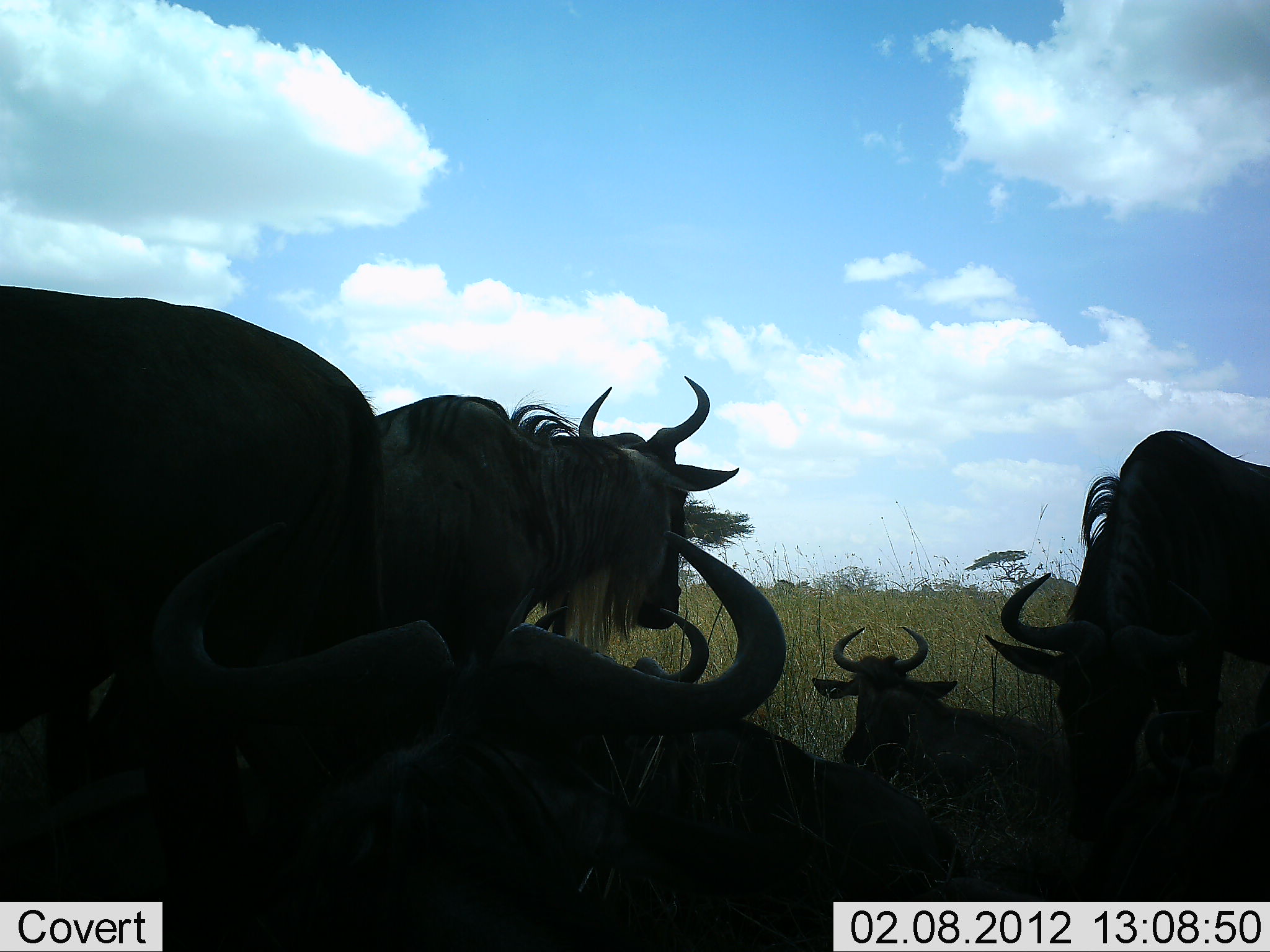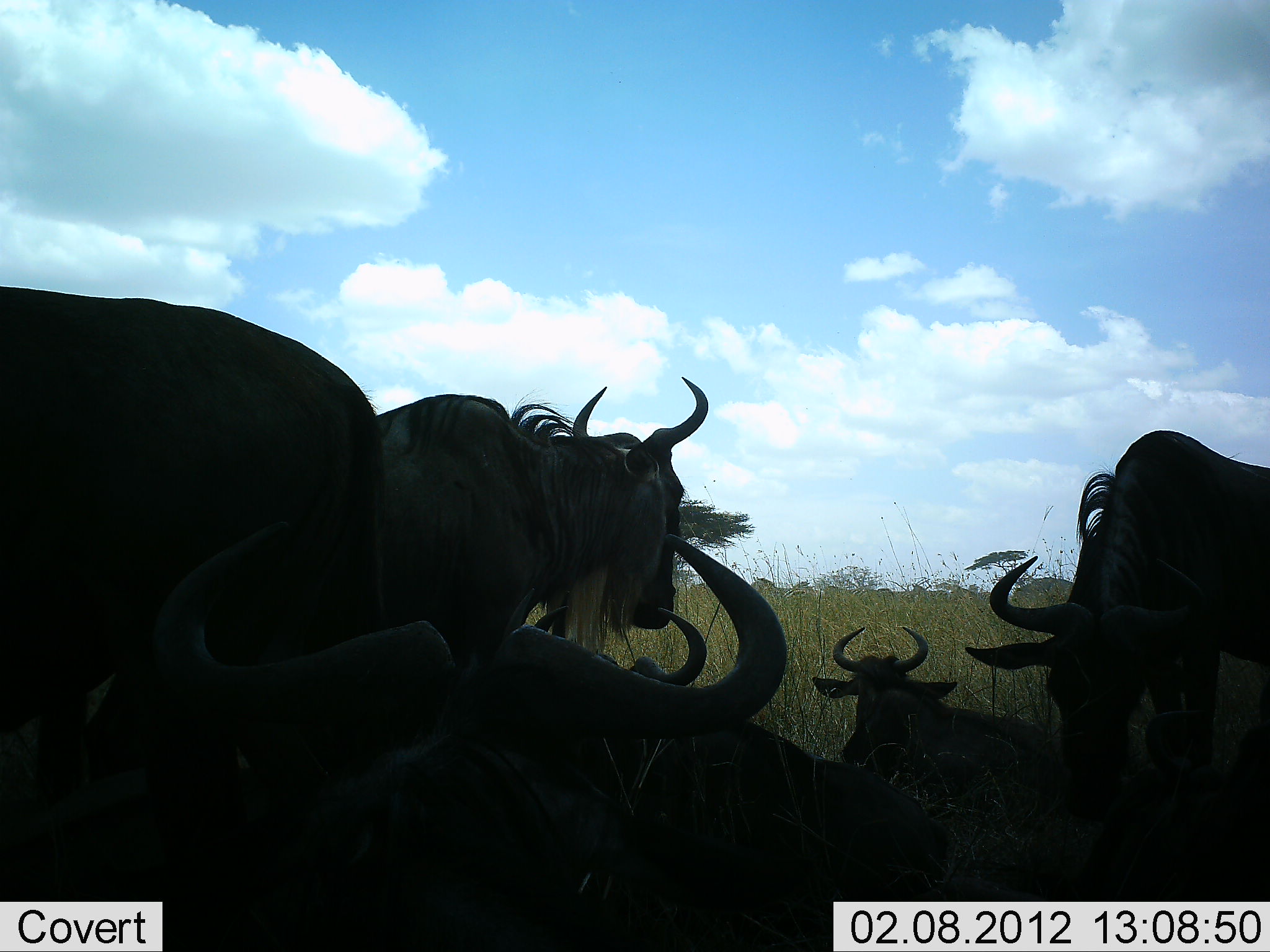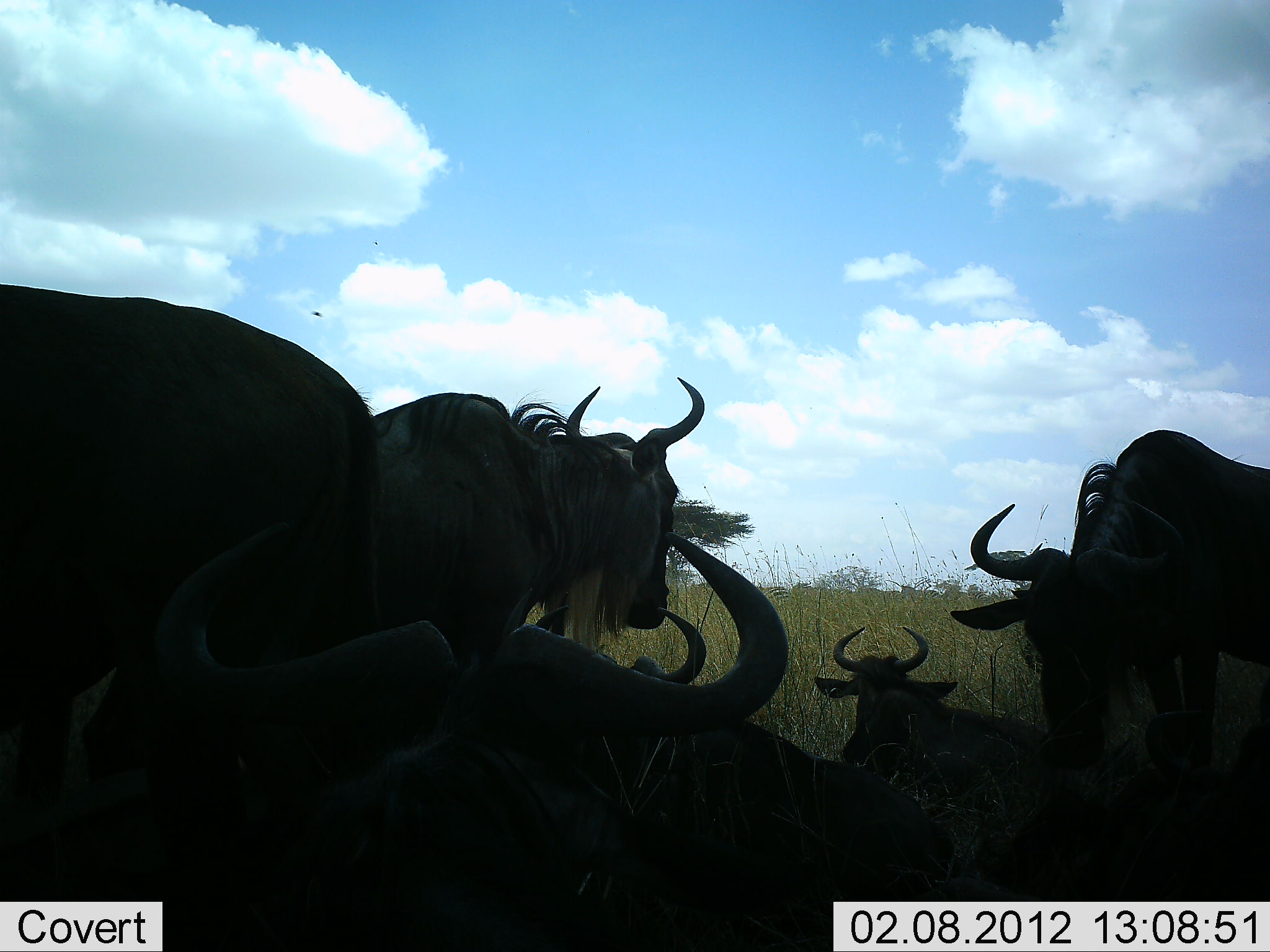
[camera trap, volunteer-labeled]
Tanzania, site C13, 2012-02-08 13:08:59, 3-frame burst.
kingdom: Animalia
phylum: Chordata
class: Mammalia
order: Artiodactyla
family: Bovidae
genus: Connochaetes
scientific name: Connochaetes taurinus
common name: blue wildebeest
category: wildebeest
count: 6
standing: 78%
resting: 100%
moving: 15%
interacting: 4%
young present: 7%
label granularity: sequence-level